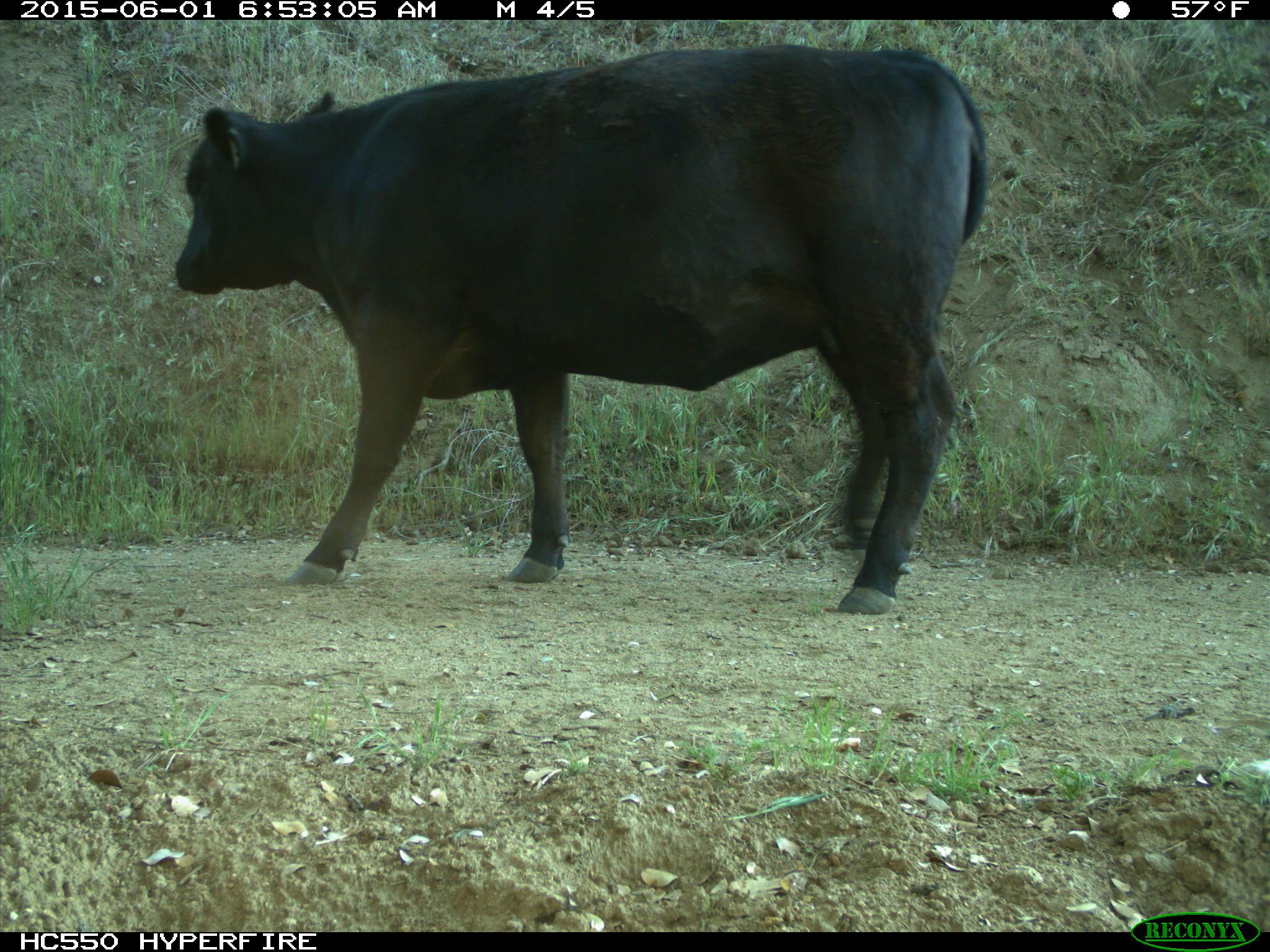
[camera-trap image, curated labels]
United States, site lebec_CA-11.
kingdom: Animalia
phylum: Chordata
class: Mammalia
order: Artiodactyla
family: Bovidae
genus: Bos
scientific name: Bos taurus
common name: domestic cow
Bos taurus (domestic cow).